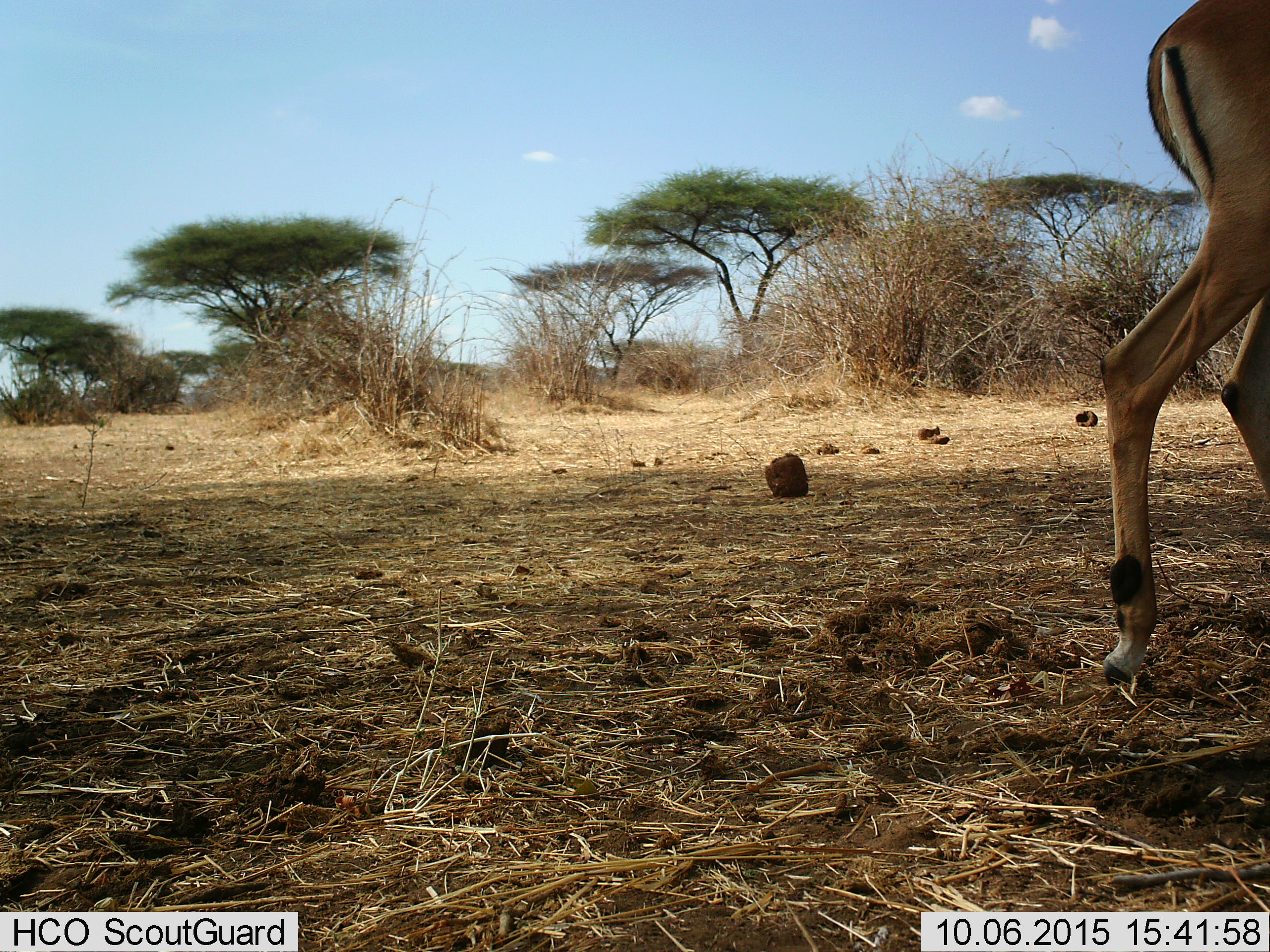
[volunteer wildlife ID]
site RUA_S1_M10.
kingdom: Animalia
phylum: Chordata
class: Mammalia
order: Artiodactyla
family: Bovidae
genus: Aepyceros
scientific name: Aepyceros melampus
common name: impala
Impala (Aepyceros melampus), count 1. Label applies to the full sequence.